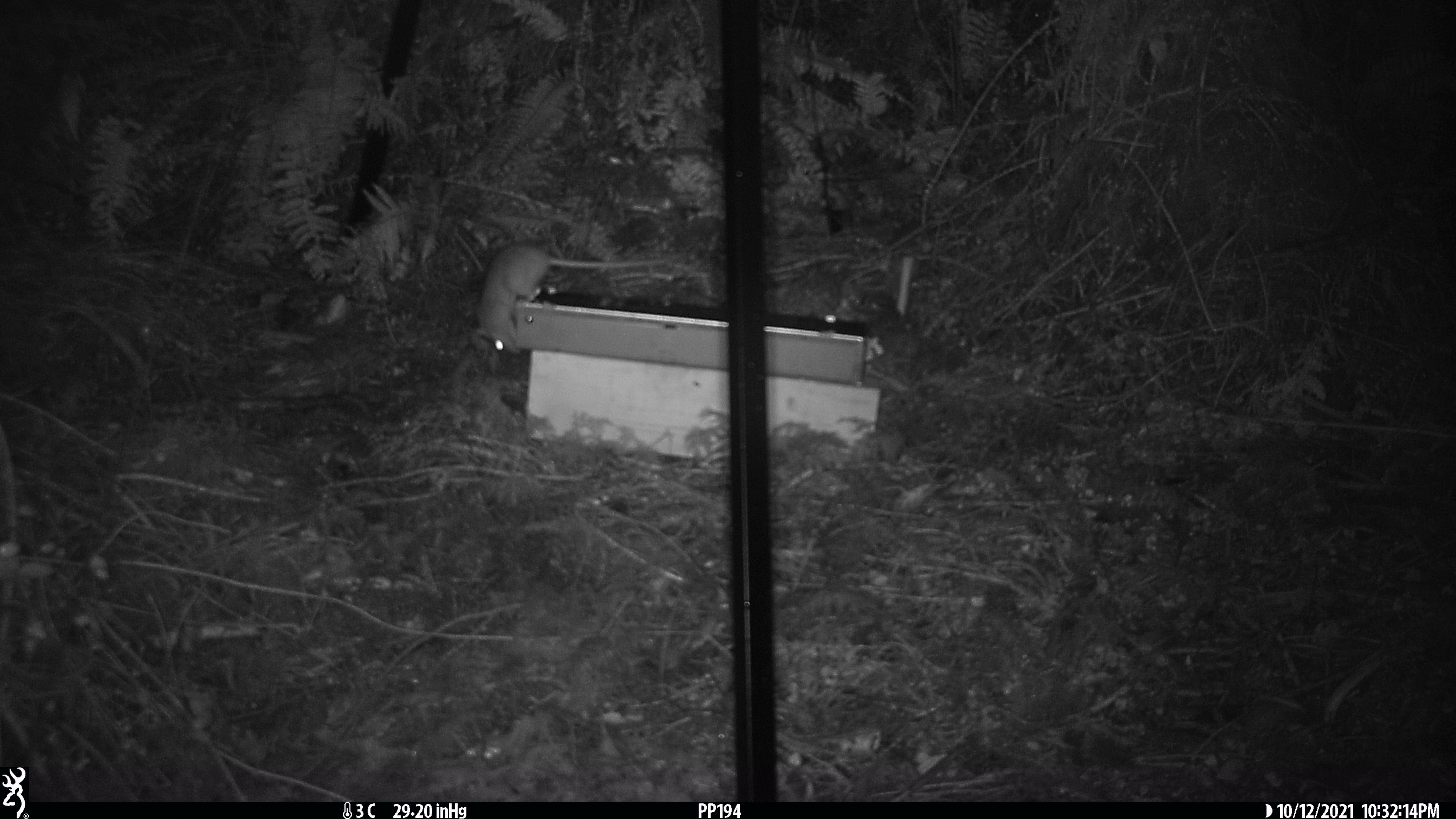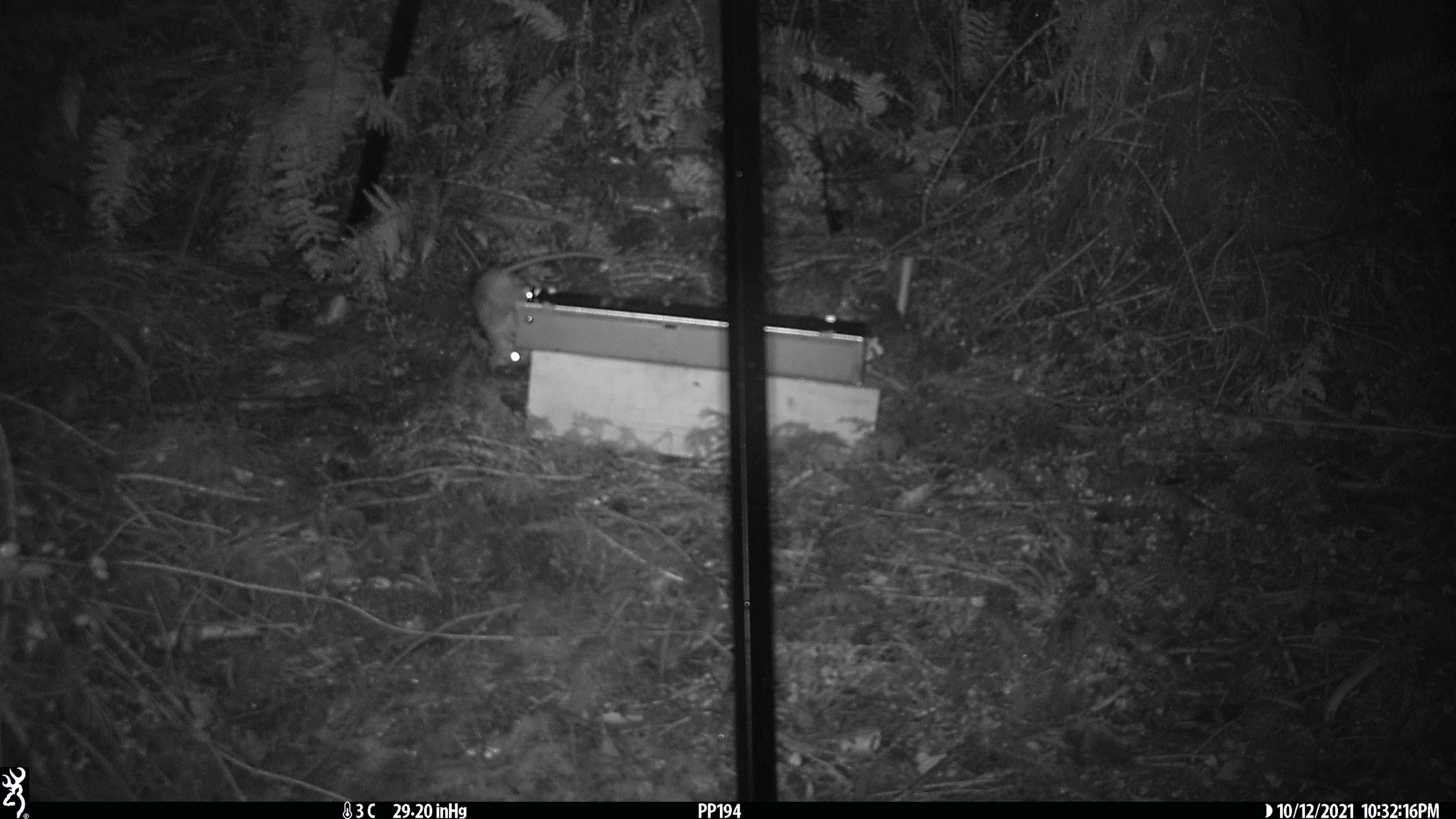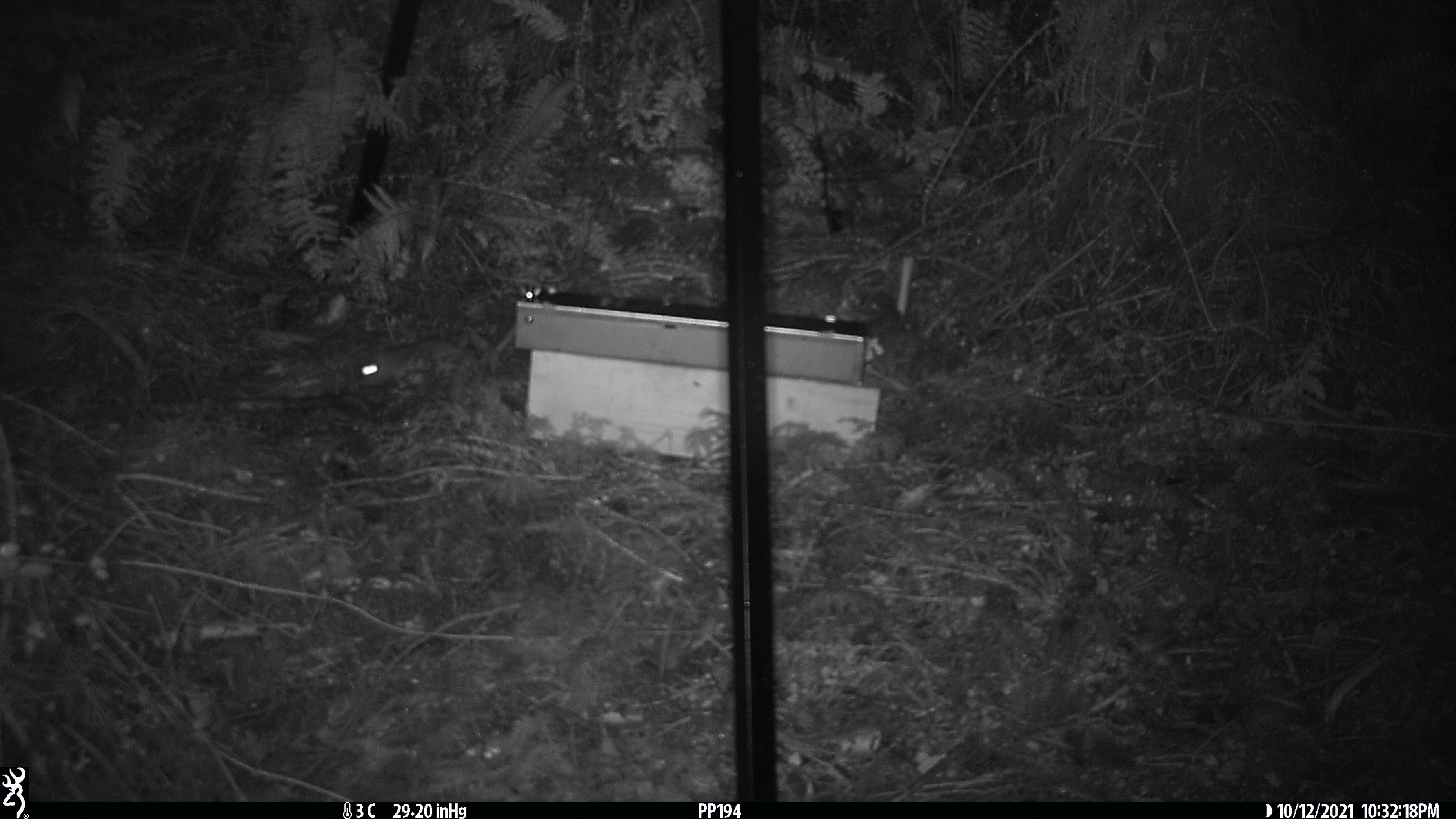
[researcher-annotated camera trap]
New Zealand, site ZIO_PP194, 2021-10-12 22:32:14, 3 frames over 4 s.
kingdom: Animalia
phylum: Chordata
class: Mammalia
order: Rodentia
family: Muridae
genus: Rattus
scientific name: Rattus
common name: rat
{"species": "rat (Rattus)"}